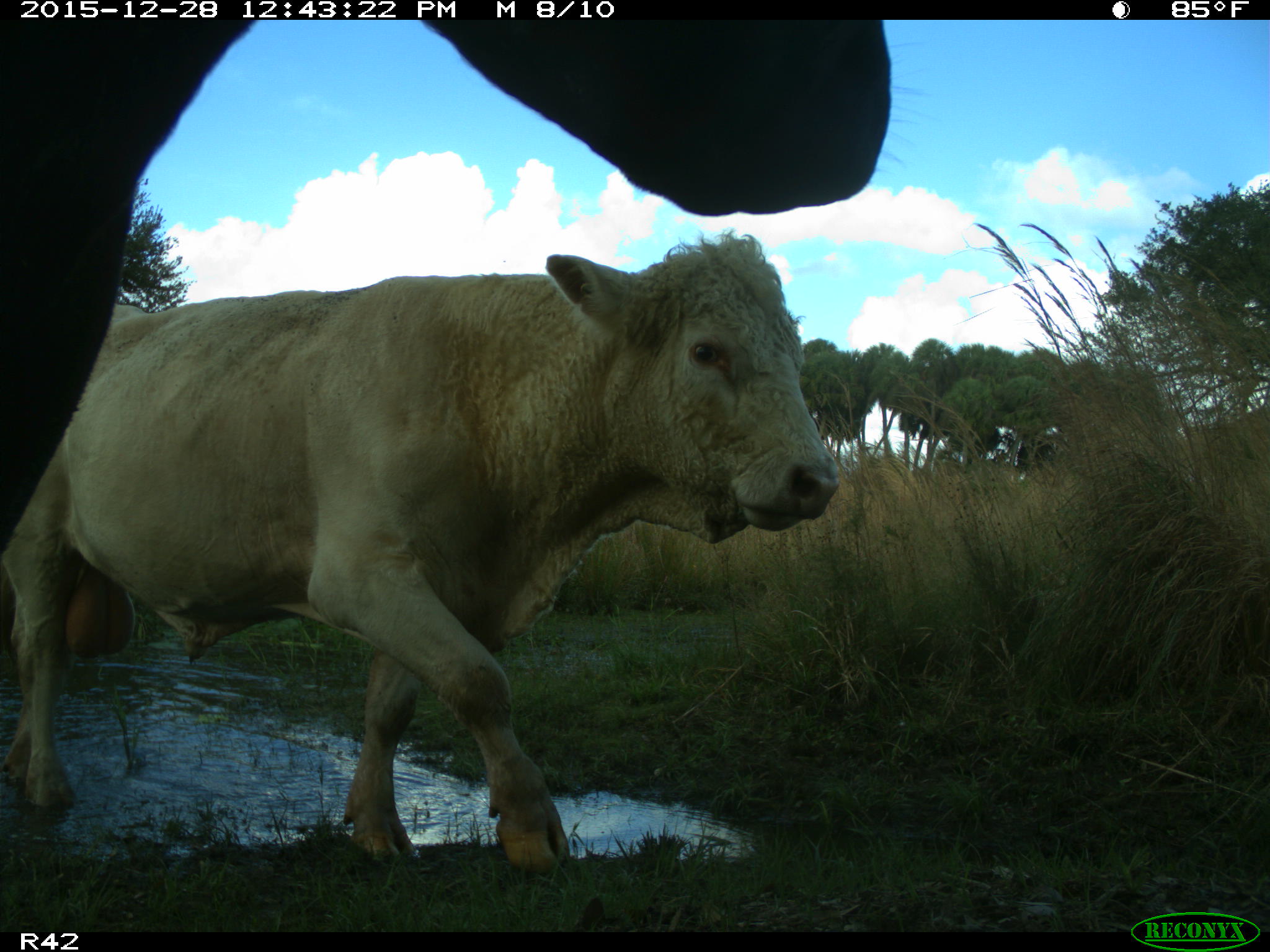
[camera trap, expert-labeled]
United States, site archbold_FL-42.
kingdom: Animalia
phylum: Chordata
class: Mammalia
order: Artiodactyla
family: Bovidae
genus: Bos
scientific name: Bos taurus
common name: domestic cow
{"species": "Bos taurus (domestic cow)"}